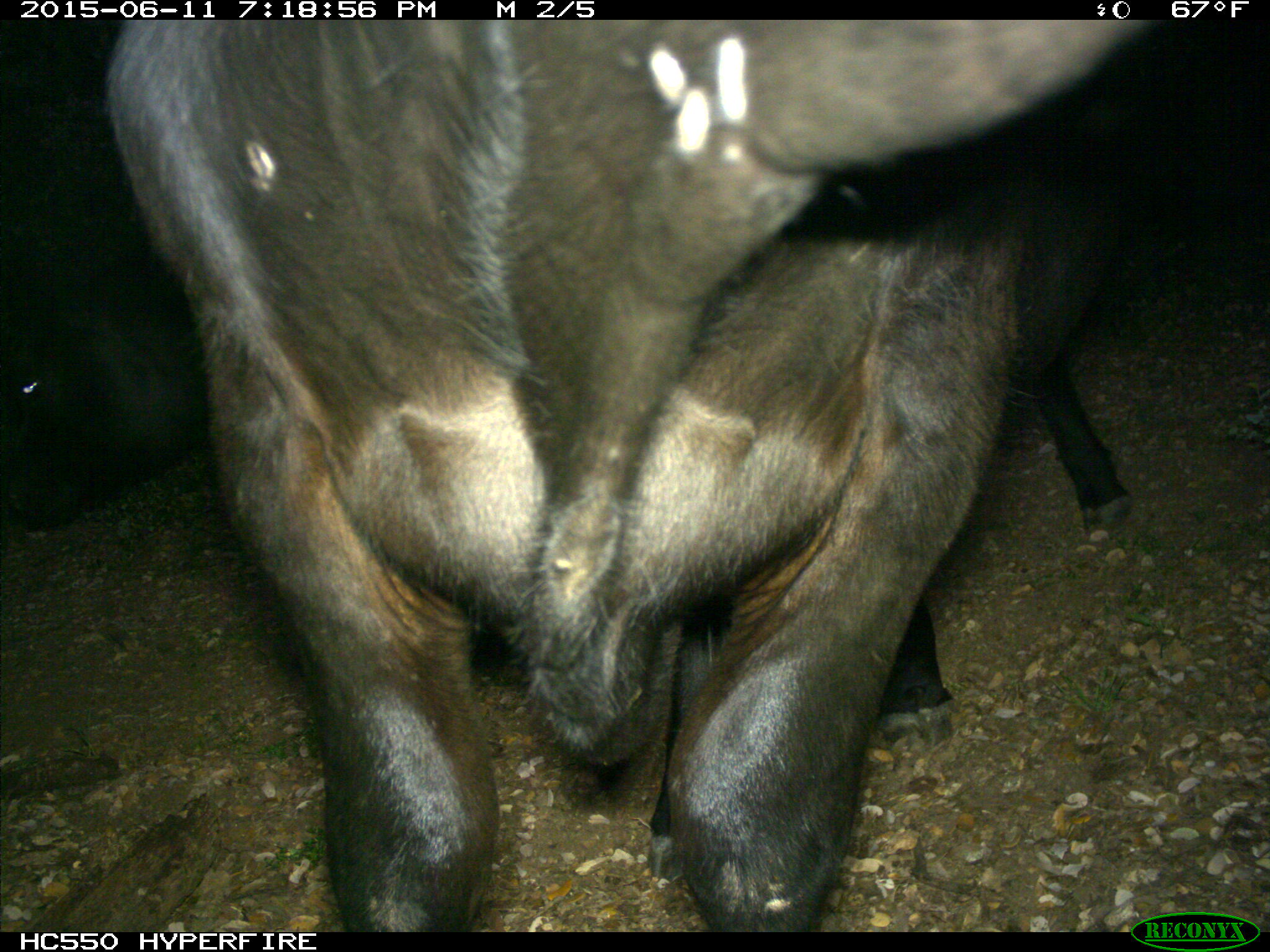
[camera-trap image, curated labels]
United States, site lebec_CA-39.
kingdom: Animalia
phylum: Chordata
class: Mammalia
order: Artiodactyla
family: Bovidae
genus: Bos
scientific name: Bos taurus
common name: domestic cow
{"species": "Bos taurus (domestic cow)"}